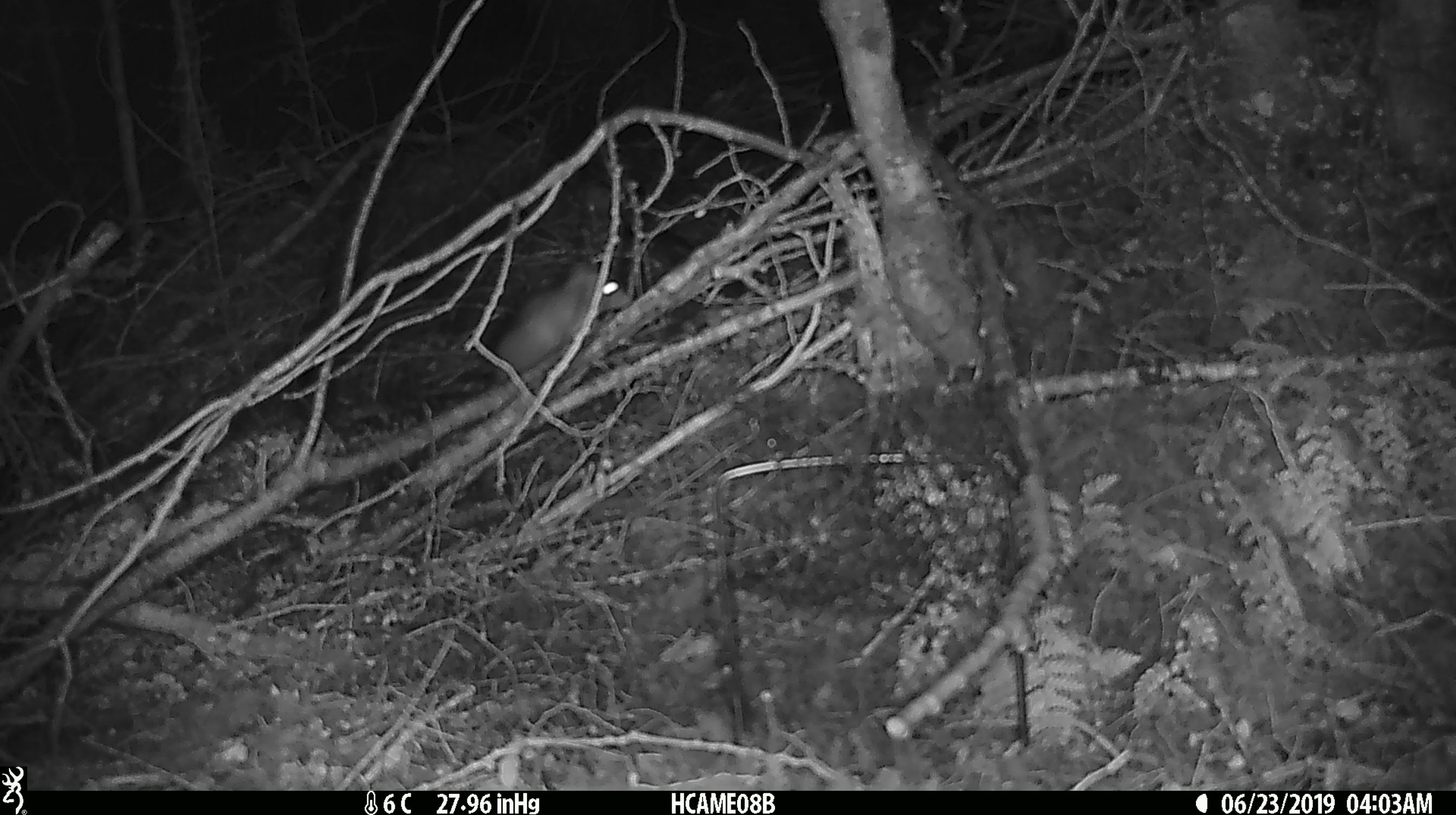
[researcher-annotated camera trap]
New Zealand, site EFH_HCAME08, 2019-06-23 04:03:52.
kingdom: Animalia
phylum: Chordata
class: Mammalia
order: Rodentia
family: Muridae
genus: Rattus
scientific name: Rattus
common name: rat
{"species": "rat (Rattus)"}